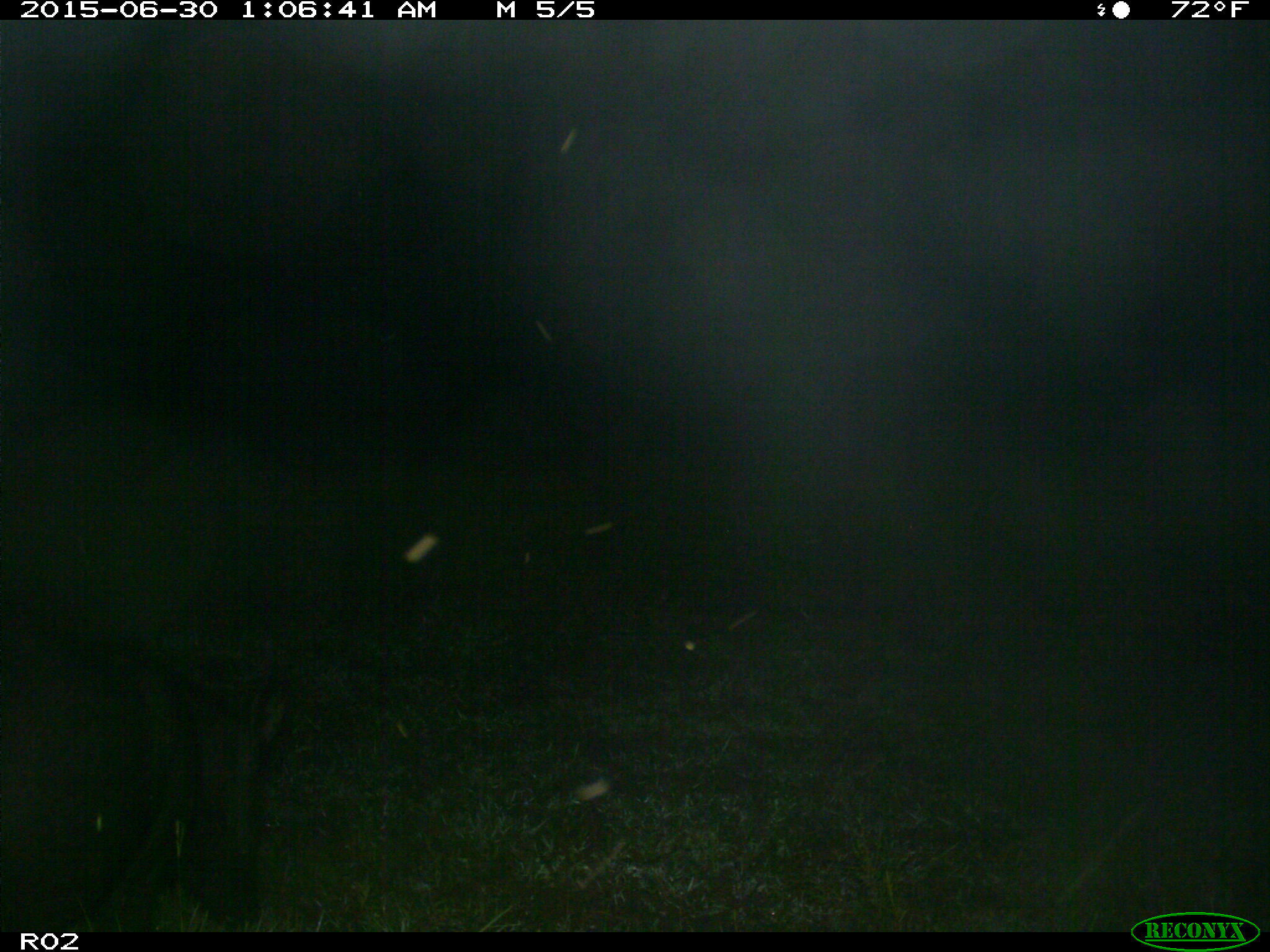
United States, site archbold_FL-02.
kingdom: Animalia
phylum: Chordata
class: Mammalia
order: Artiodactyla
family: Suidae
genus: Sus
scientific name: Sus scrofa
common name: wild boar